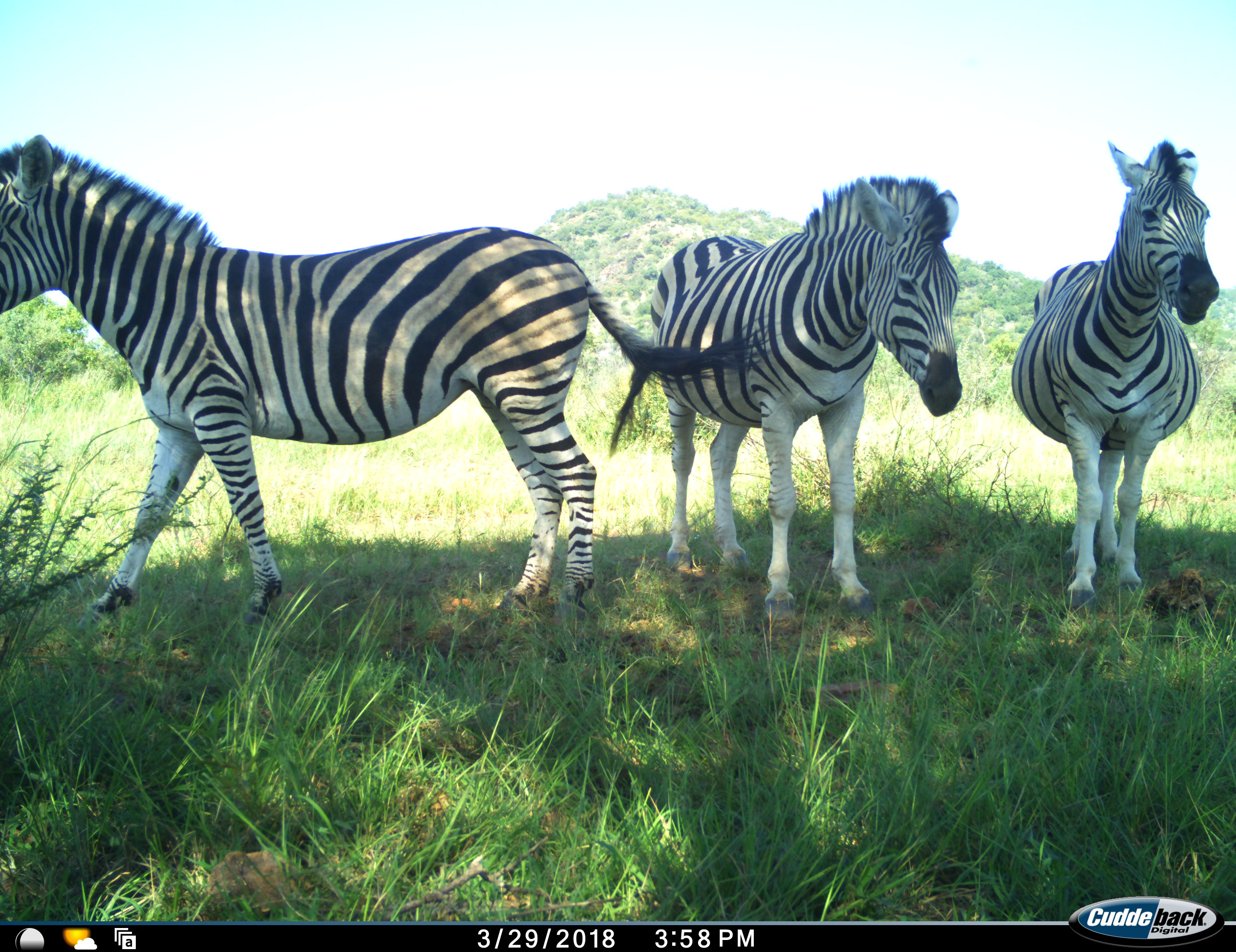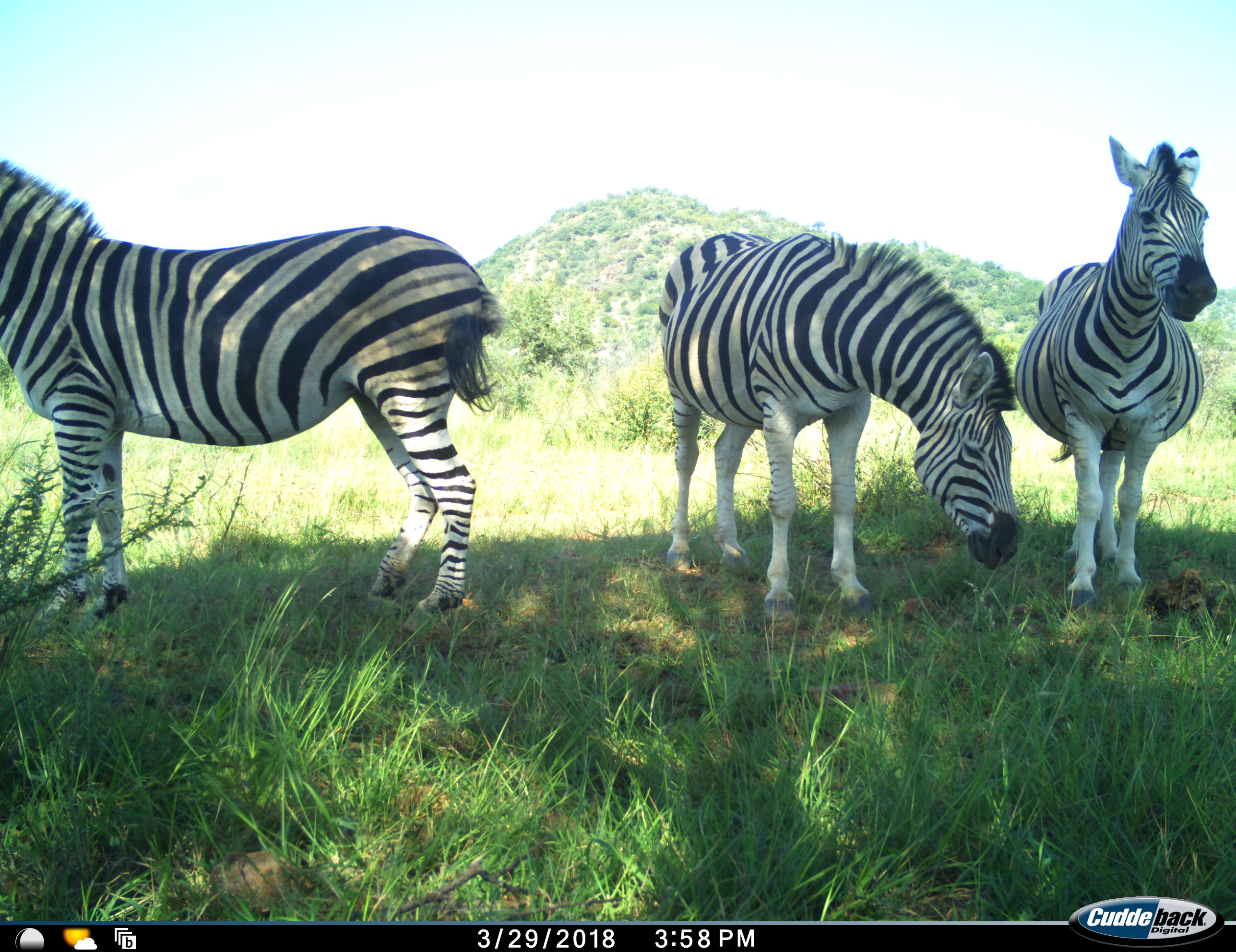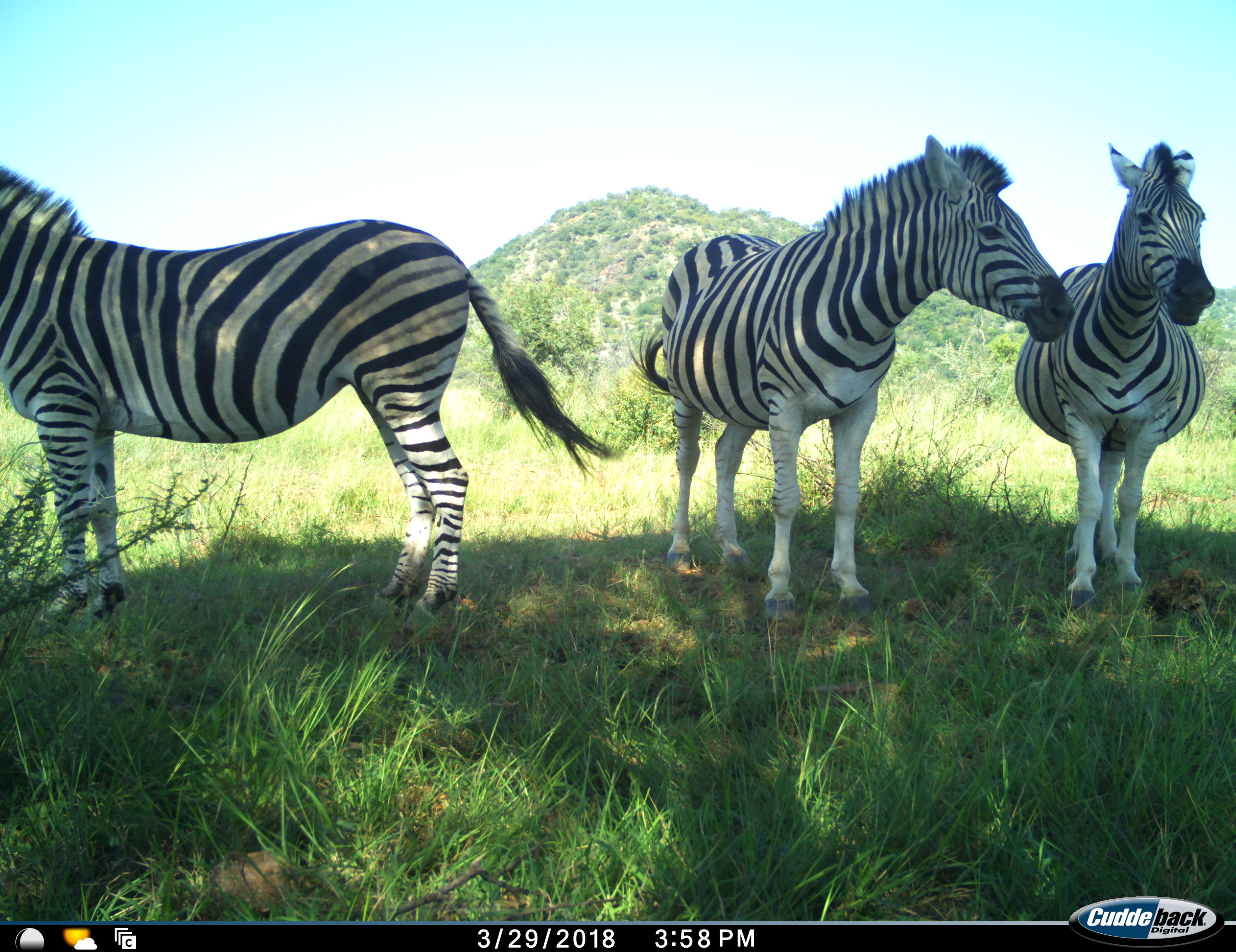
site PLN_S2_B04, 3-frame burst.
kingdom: Animalia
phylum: Chordata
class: Mammalia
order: Perissodactyla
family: Equidae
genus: Equus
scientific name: Equus quagga burchellii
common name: burchell's zebra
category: zebraburchells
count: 3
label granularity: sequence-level